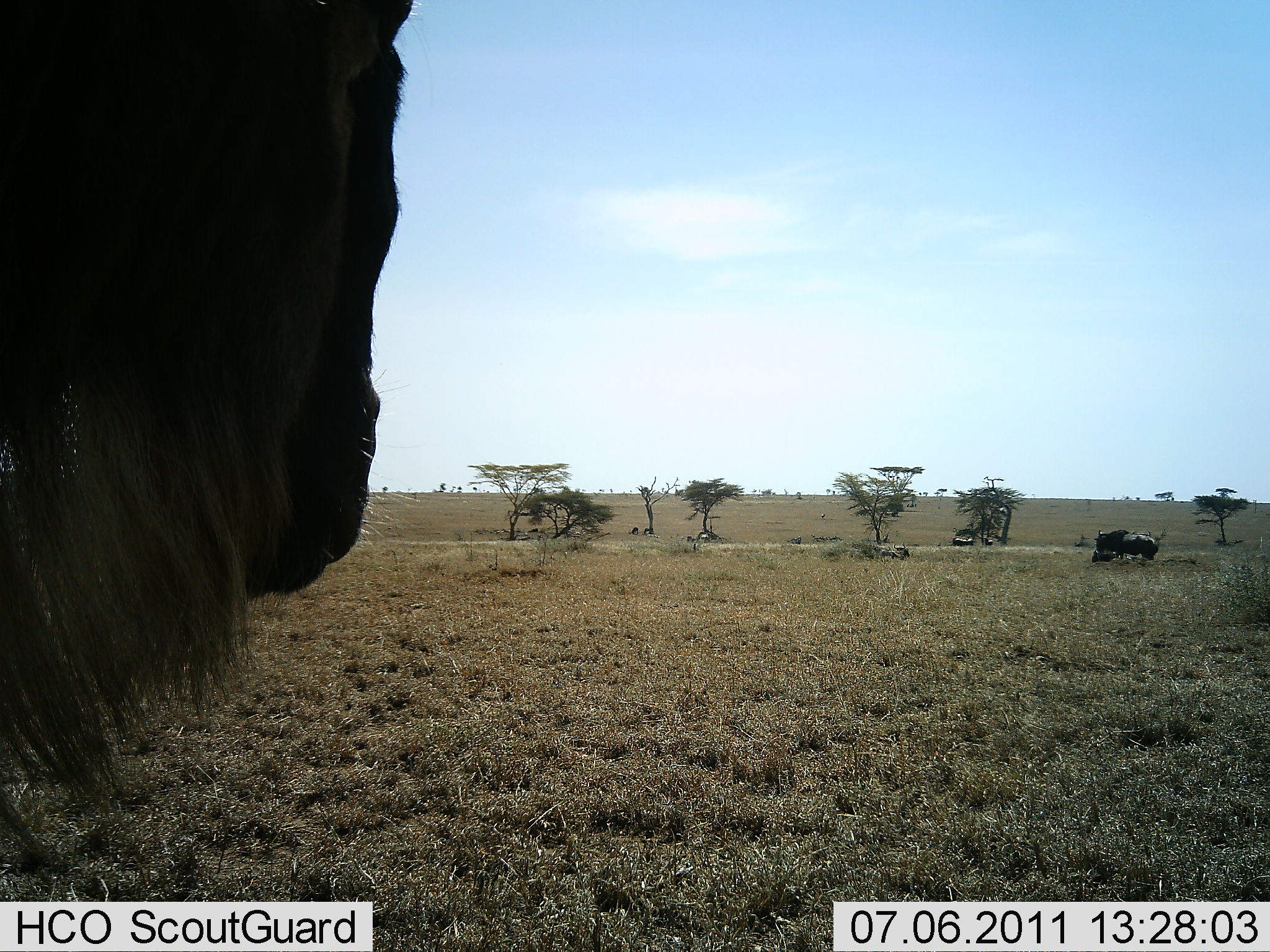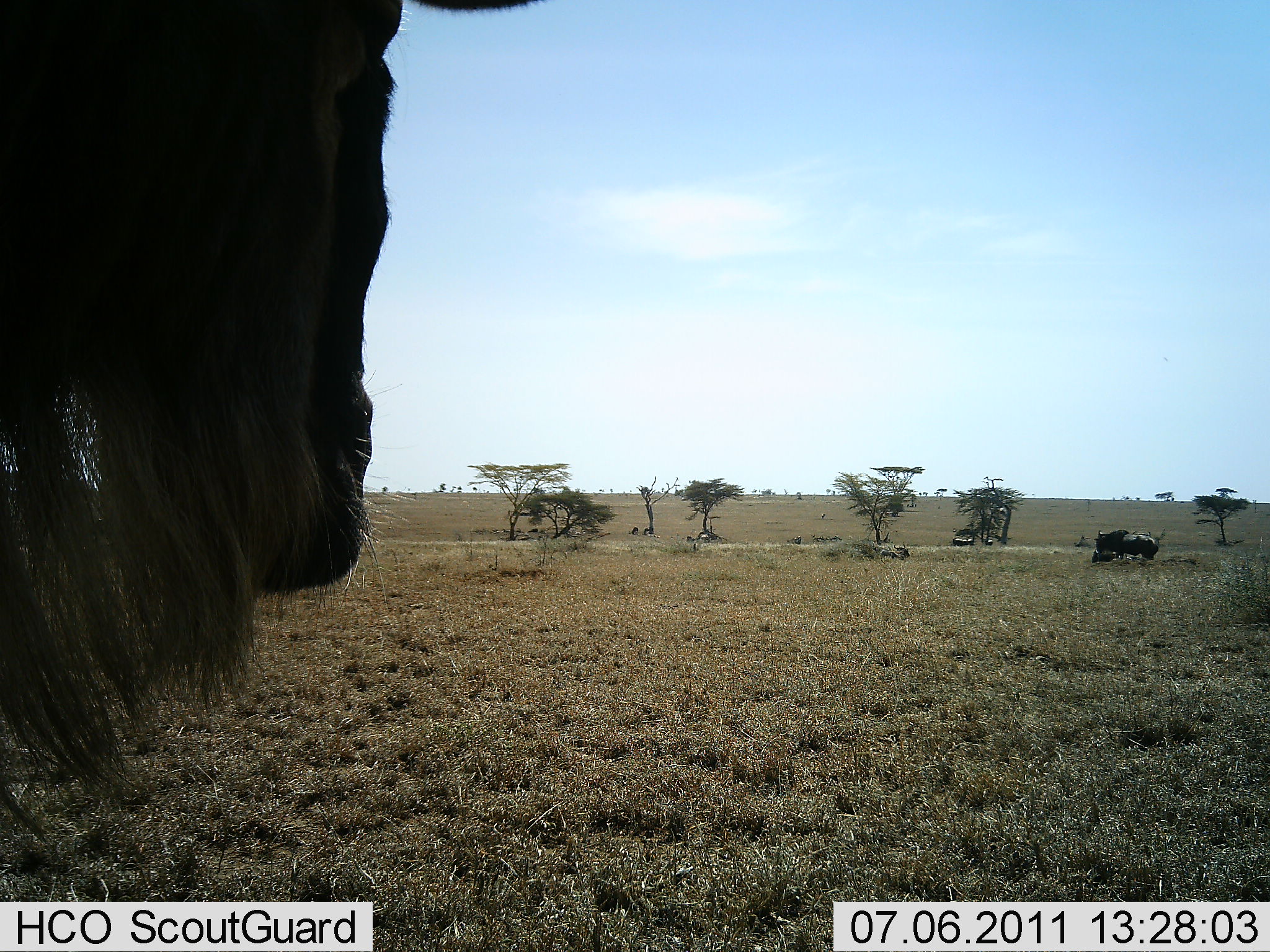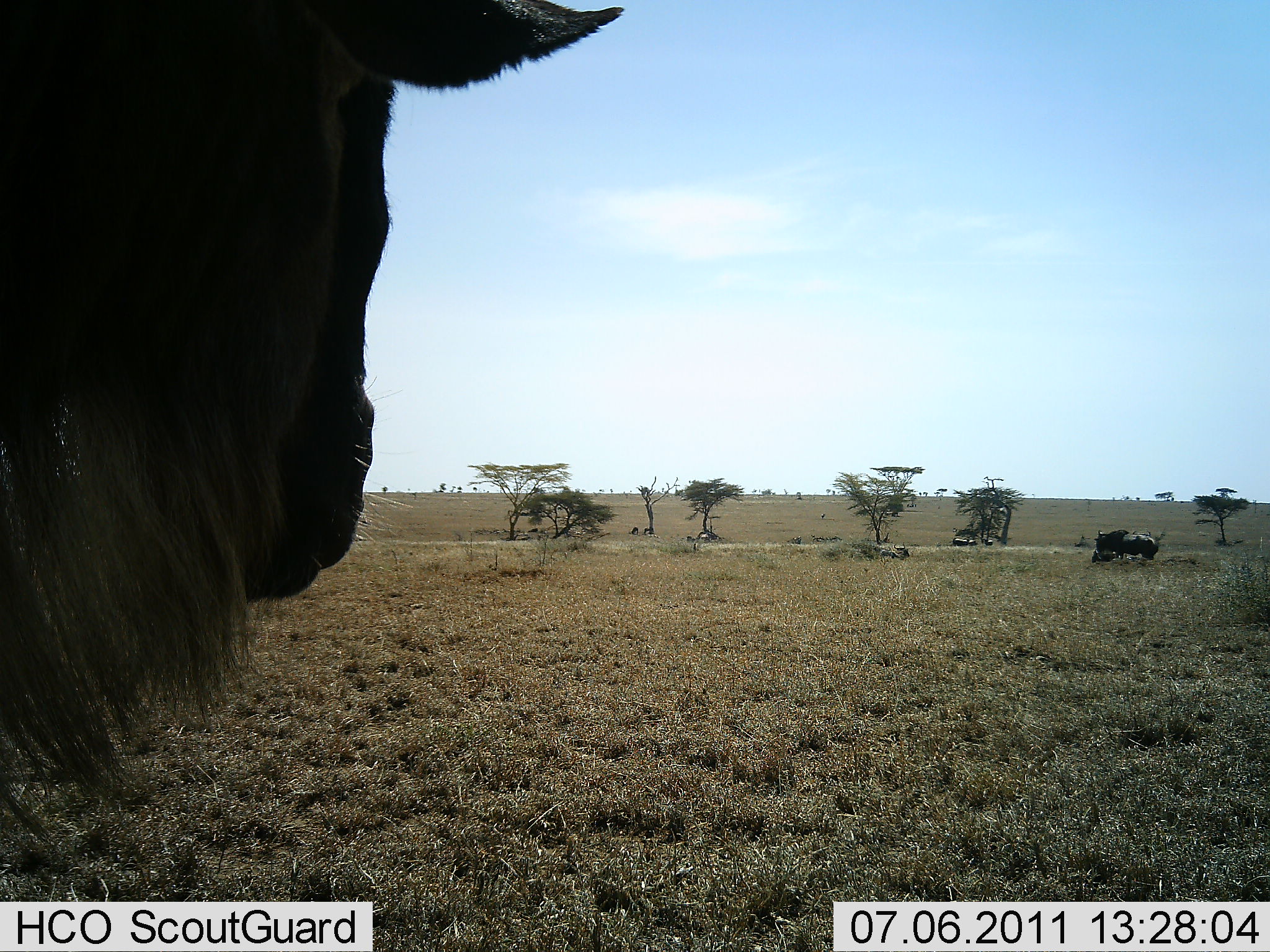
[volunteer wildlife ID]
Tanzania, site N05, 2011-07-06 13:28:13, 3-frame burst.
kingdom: Animalia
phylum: Chordata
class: Mammalia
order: Artiodactyla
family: Bovidae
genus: Connochaetes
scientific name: Connochaetes taurinus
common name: blue wildebeest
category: wildebeest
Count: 2.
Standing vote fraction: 82%.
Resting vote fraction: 9%.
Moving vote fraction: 0%.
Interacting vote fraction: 0%.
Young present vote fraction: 9%.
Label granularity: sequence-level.